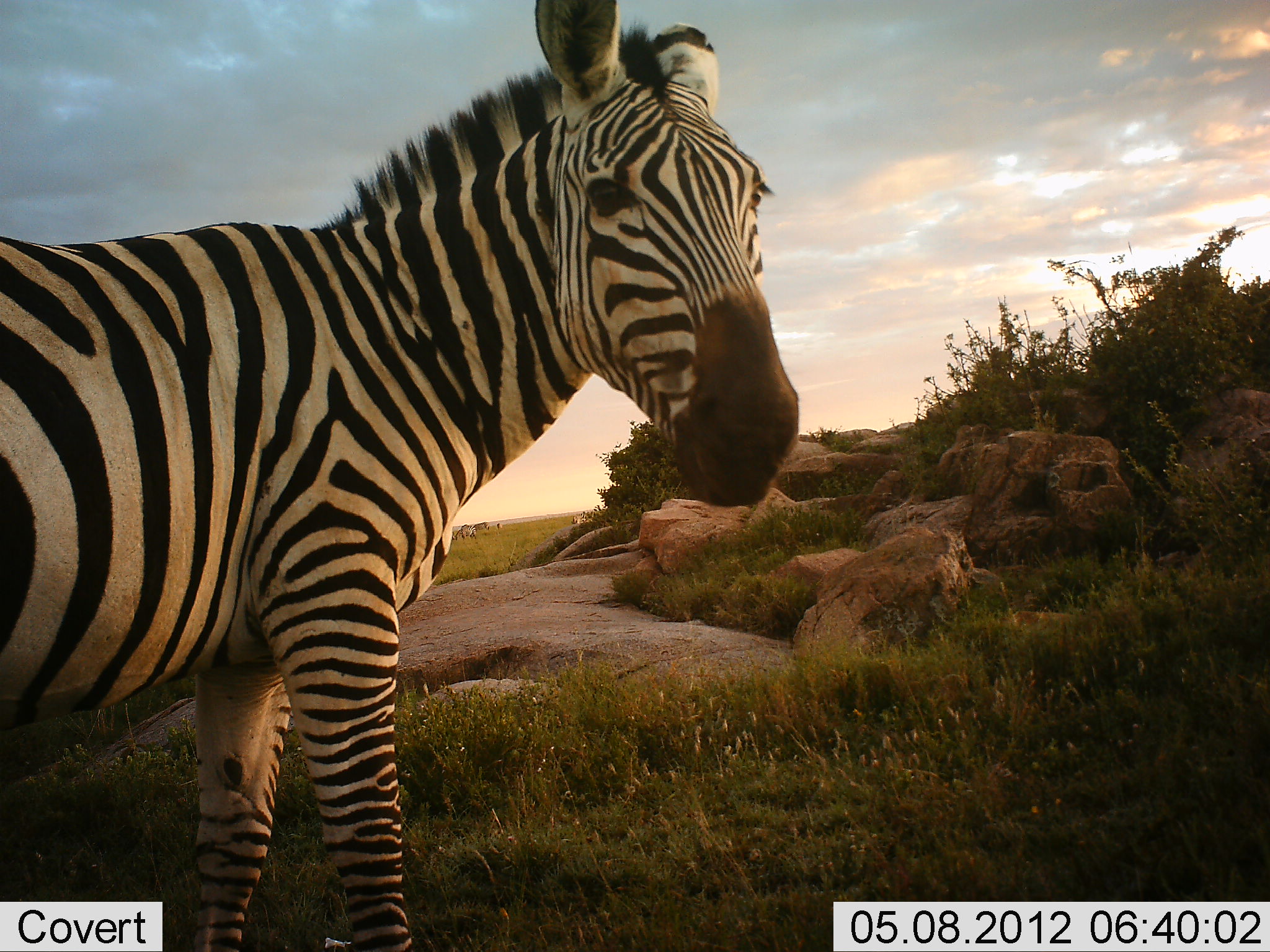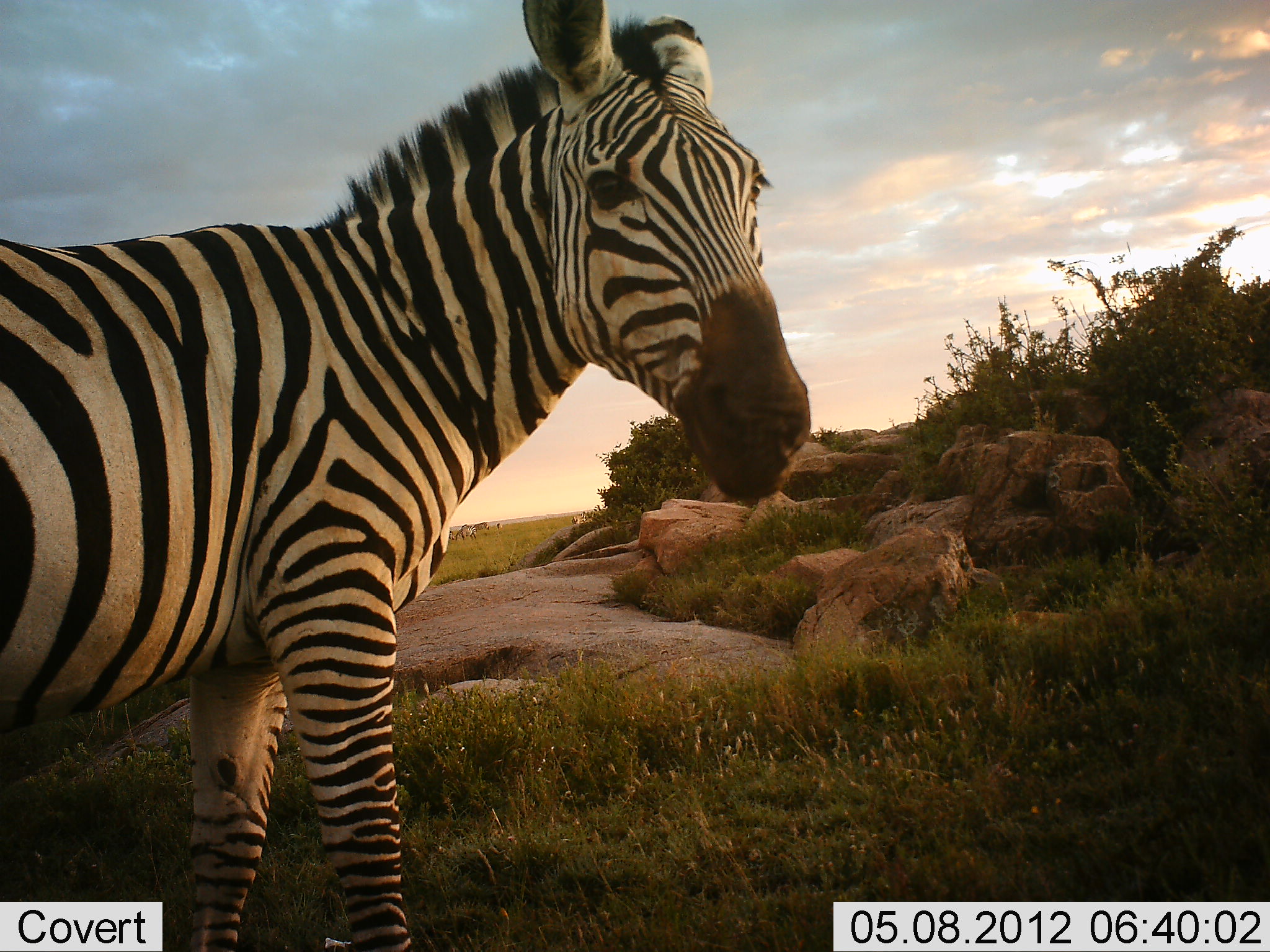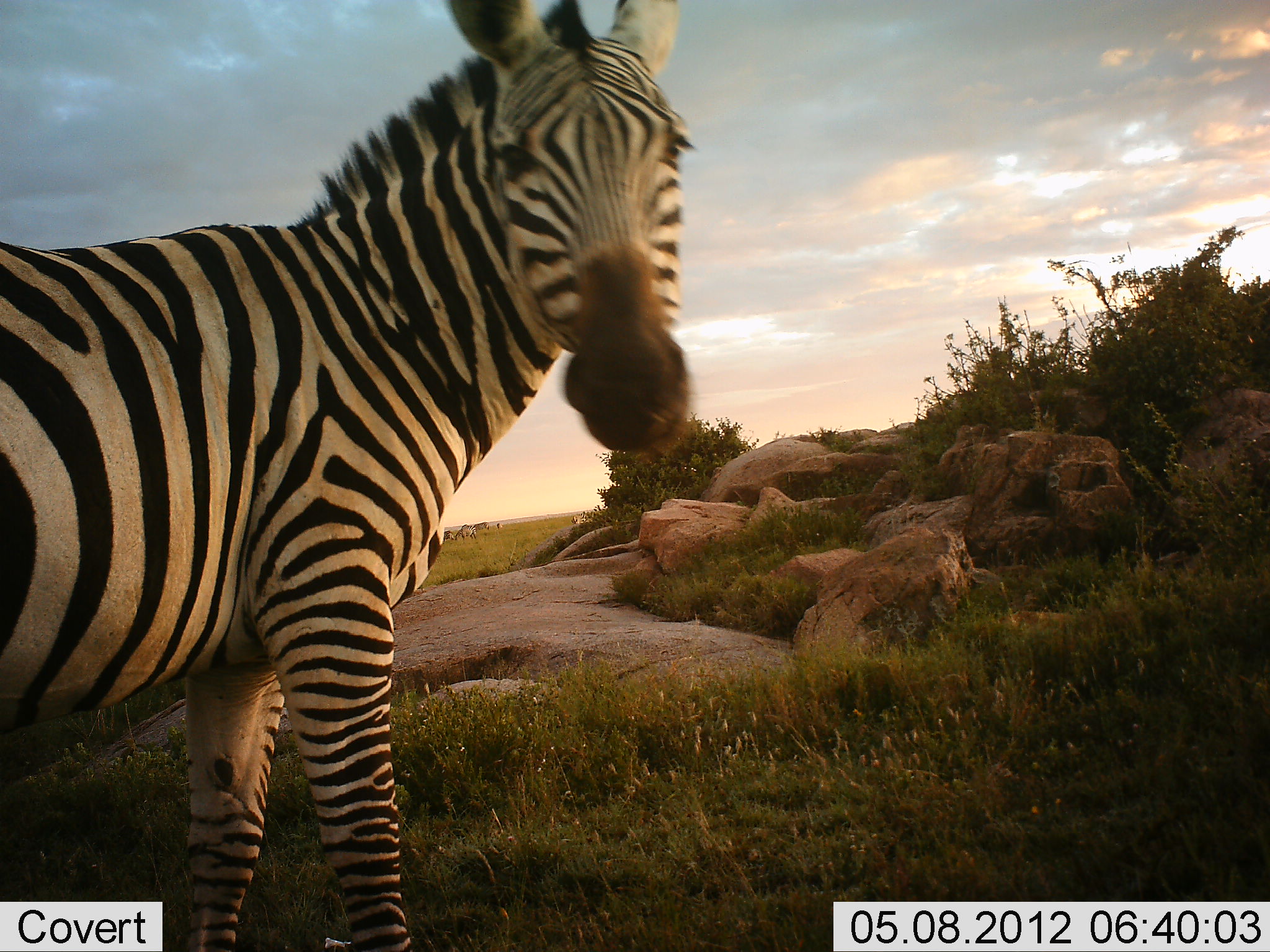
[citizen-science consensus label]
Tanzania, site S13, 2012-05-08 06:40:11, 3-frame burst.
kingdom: Animalia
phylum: Chordata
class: Mammalia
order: Perissodactyla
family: Equidae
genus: Equus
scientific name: Equus quagga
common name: plains zebra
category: zebra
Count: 1.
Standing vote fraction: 100%.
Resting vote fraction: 0%.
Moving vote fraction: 0%.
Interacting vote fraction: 0%.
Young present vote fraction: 0%.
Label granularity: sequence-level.